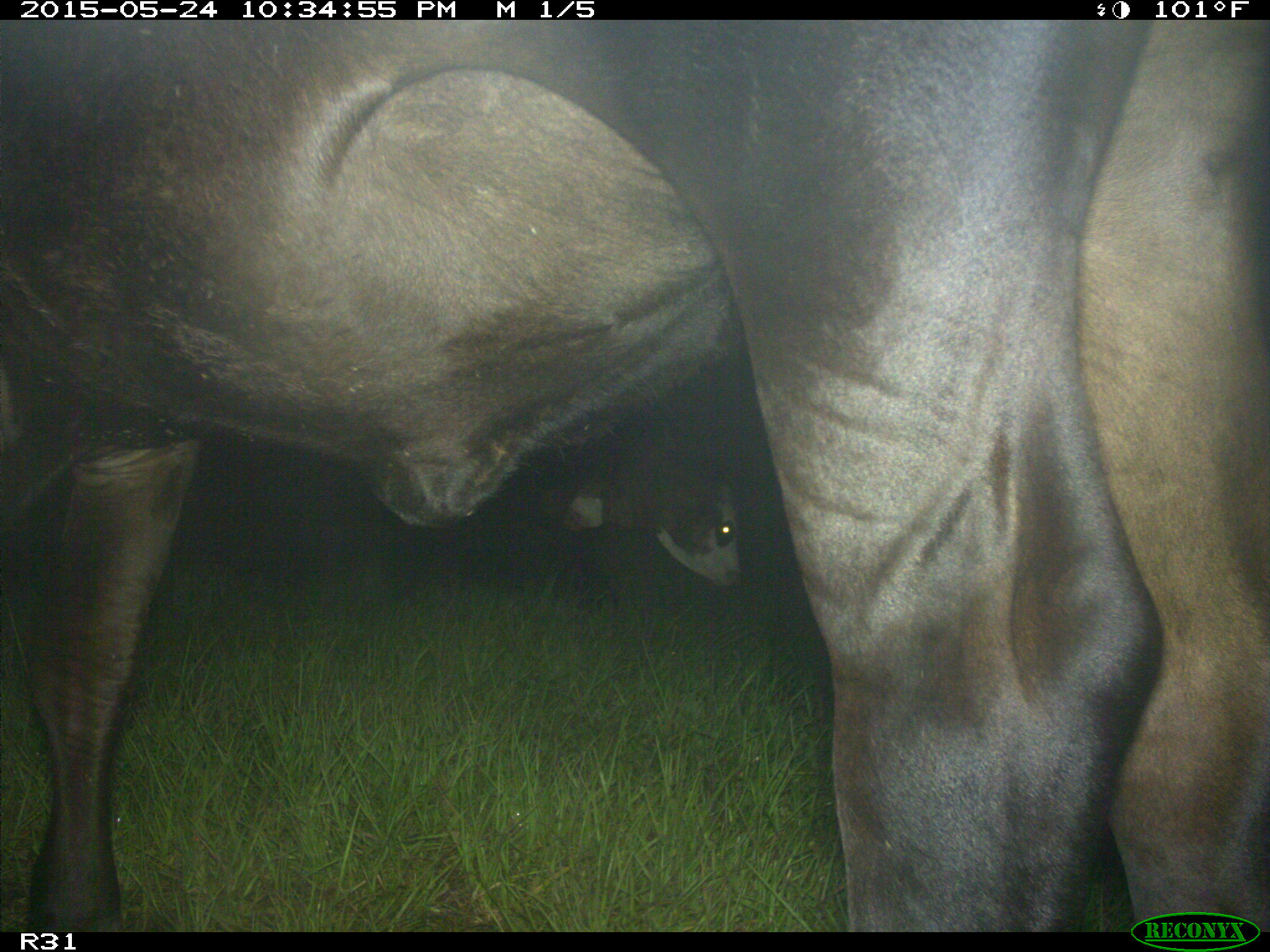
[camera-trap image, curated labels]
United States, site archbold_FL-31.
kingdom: Animalia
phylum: Chordata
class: Mammalia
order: Artiodactyla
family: Bovidae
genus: Bos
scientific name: Bos taurus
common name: domestic cow